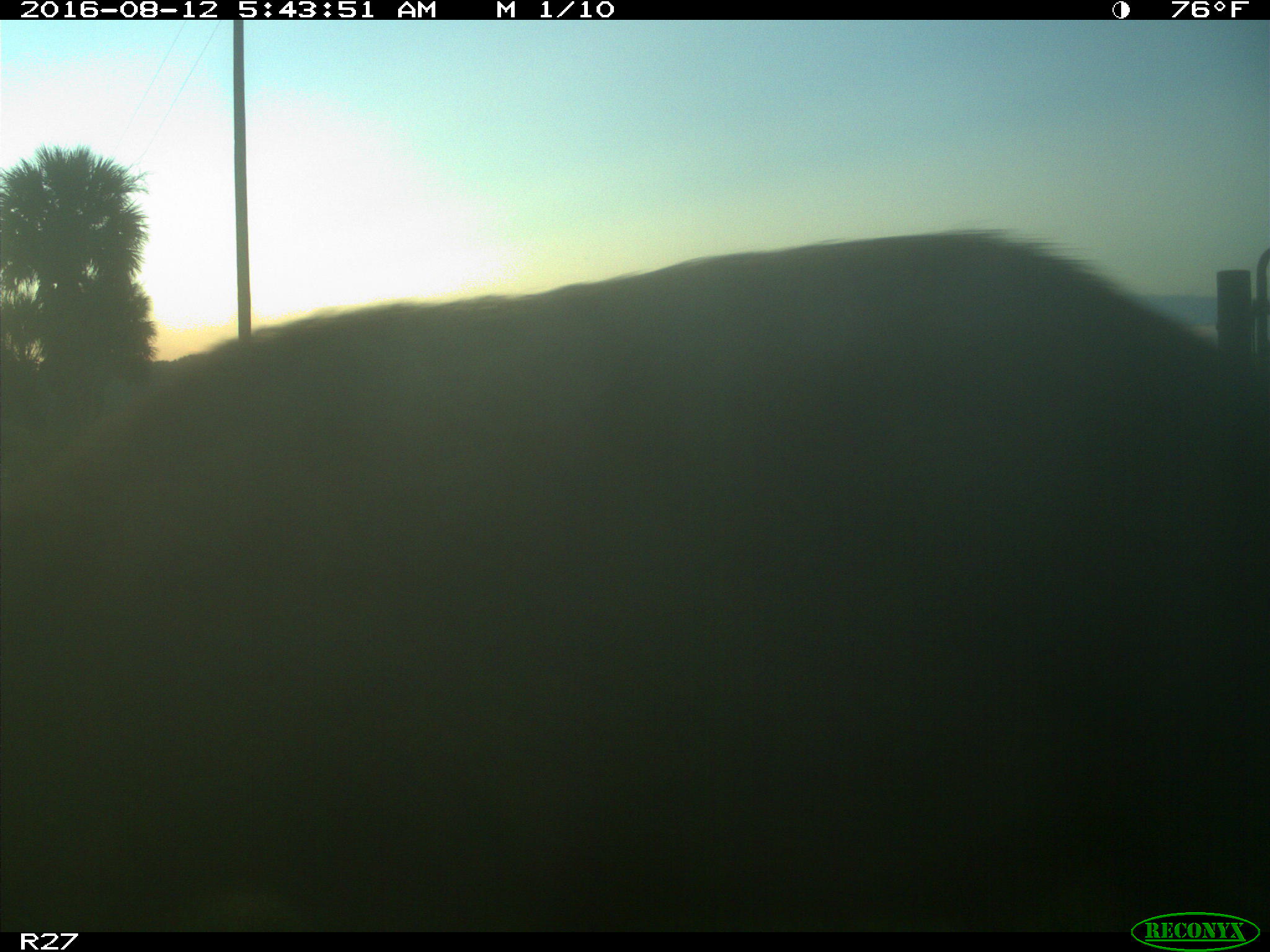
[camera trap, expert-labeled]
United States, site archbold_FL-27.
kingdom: Animalia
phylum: Chordata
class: Mammalia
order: Artiodactyla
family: Suidae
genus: Sus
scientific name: Sus scrofa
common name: wild boar